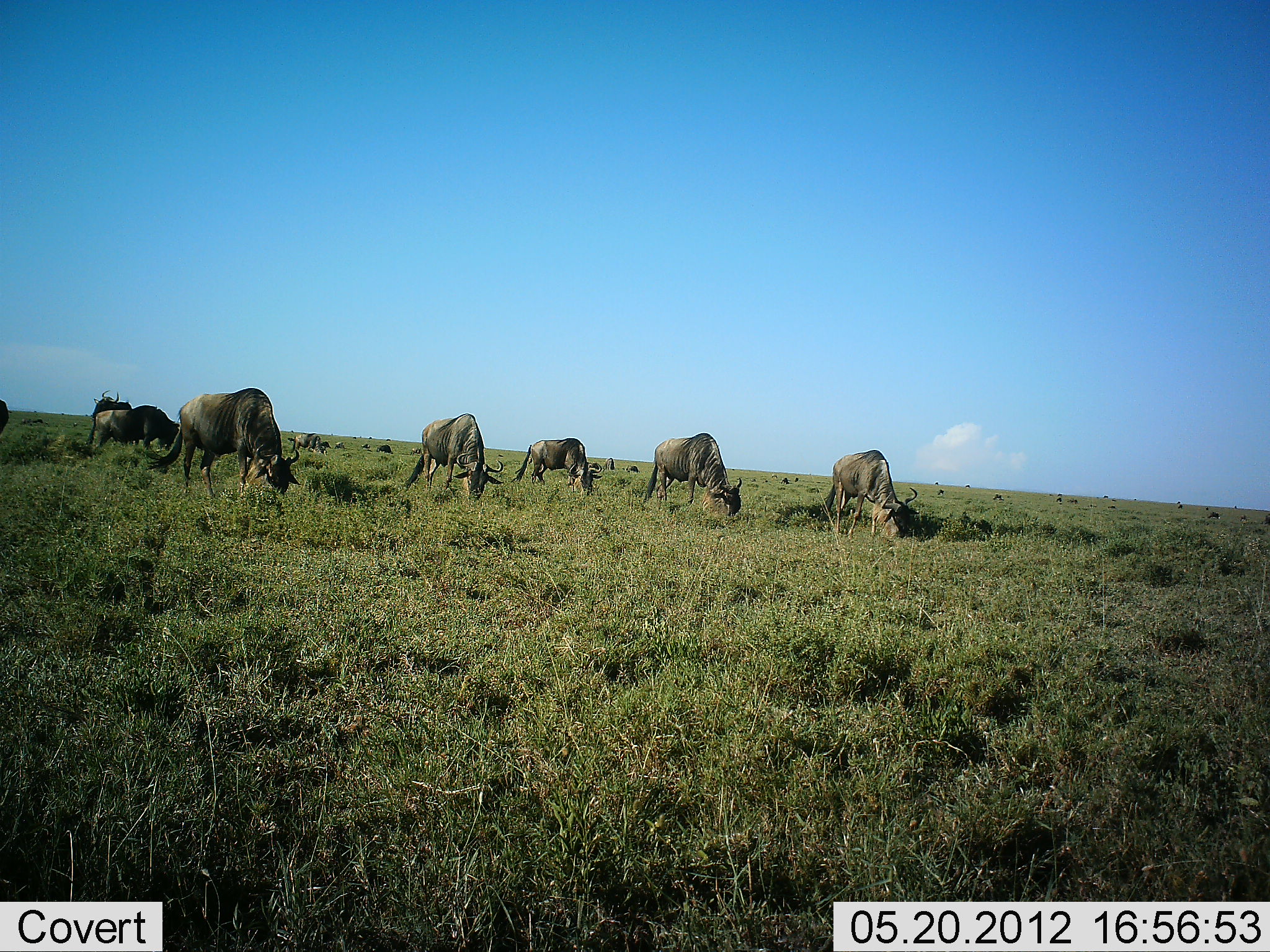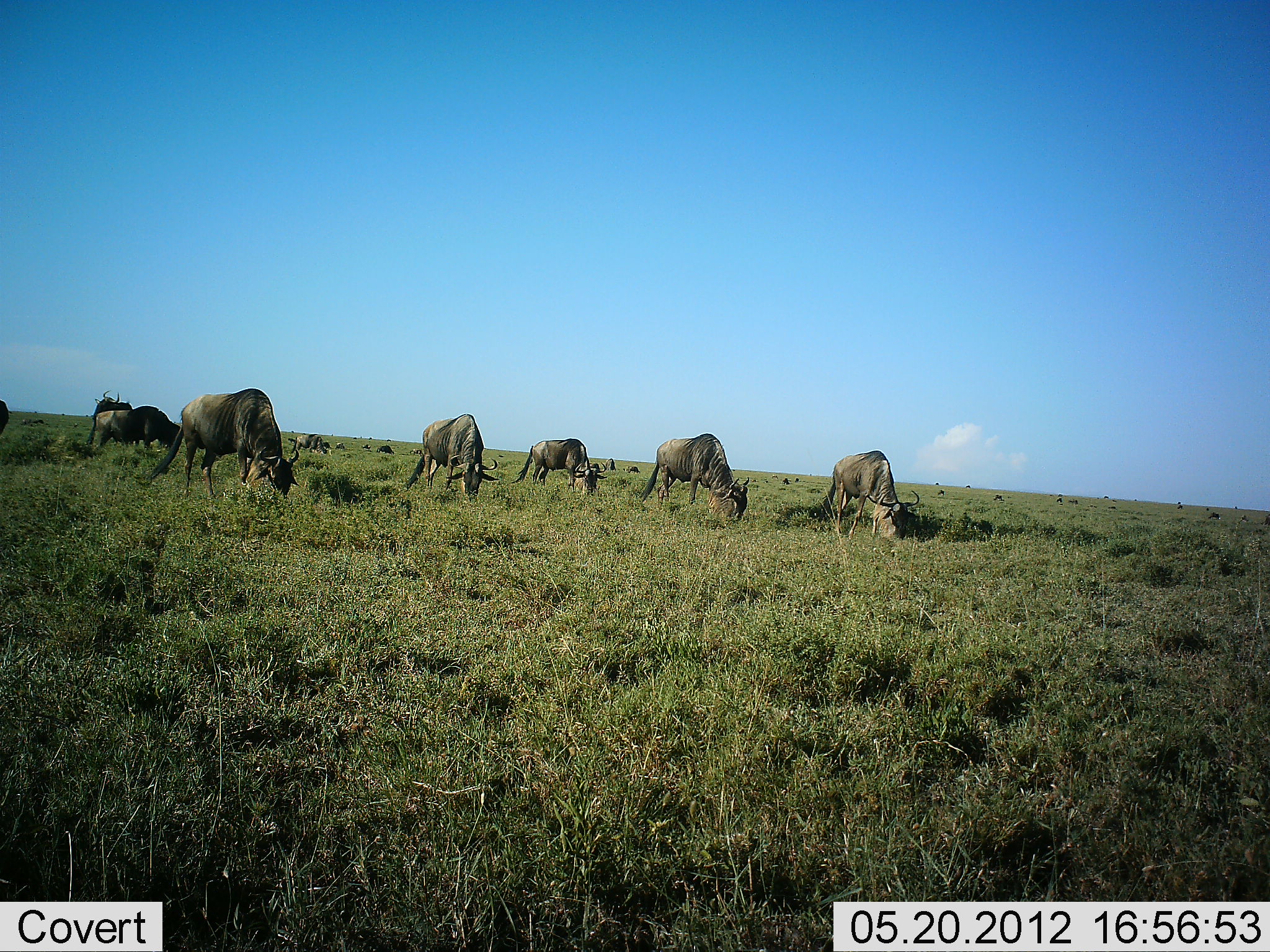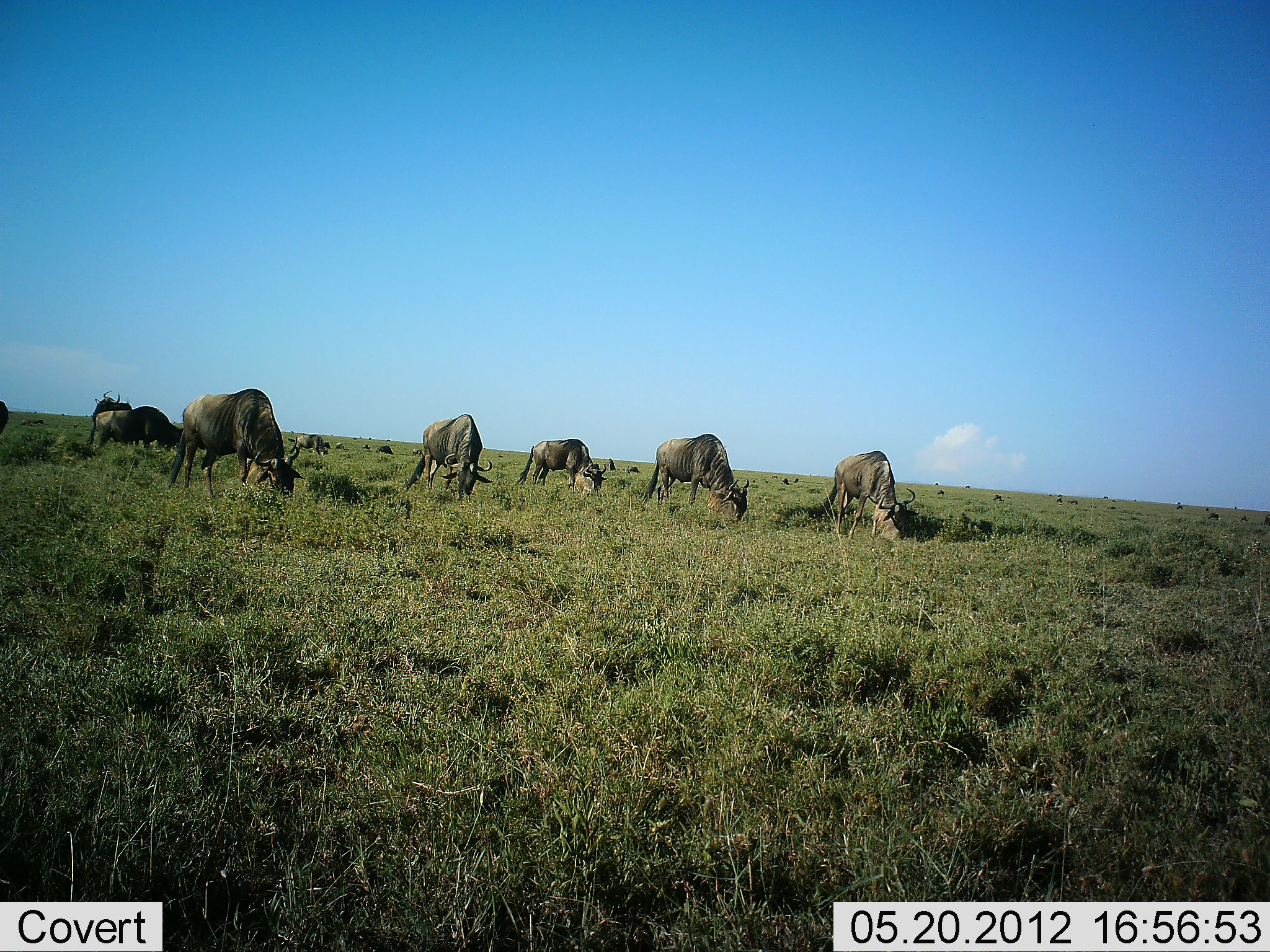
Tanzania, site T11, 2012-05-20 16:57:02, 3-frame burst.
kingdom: Animalia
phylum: Chordata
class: Mammalia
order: Artiodactyla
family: Bovidae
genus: Connochaetes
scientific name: Connochaetes taurinus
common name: blue wildebeest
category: wildebeest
Wildebeest (blue wildebeest) (Connochaetes taurinus), count 11-50. Behavior (volunteer vote fractions): standing 20%, resting 0%, moving 0%, interacting 0%. Young present (vote fraction): 0%. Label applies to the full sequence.